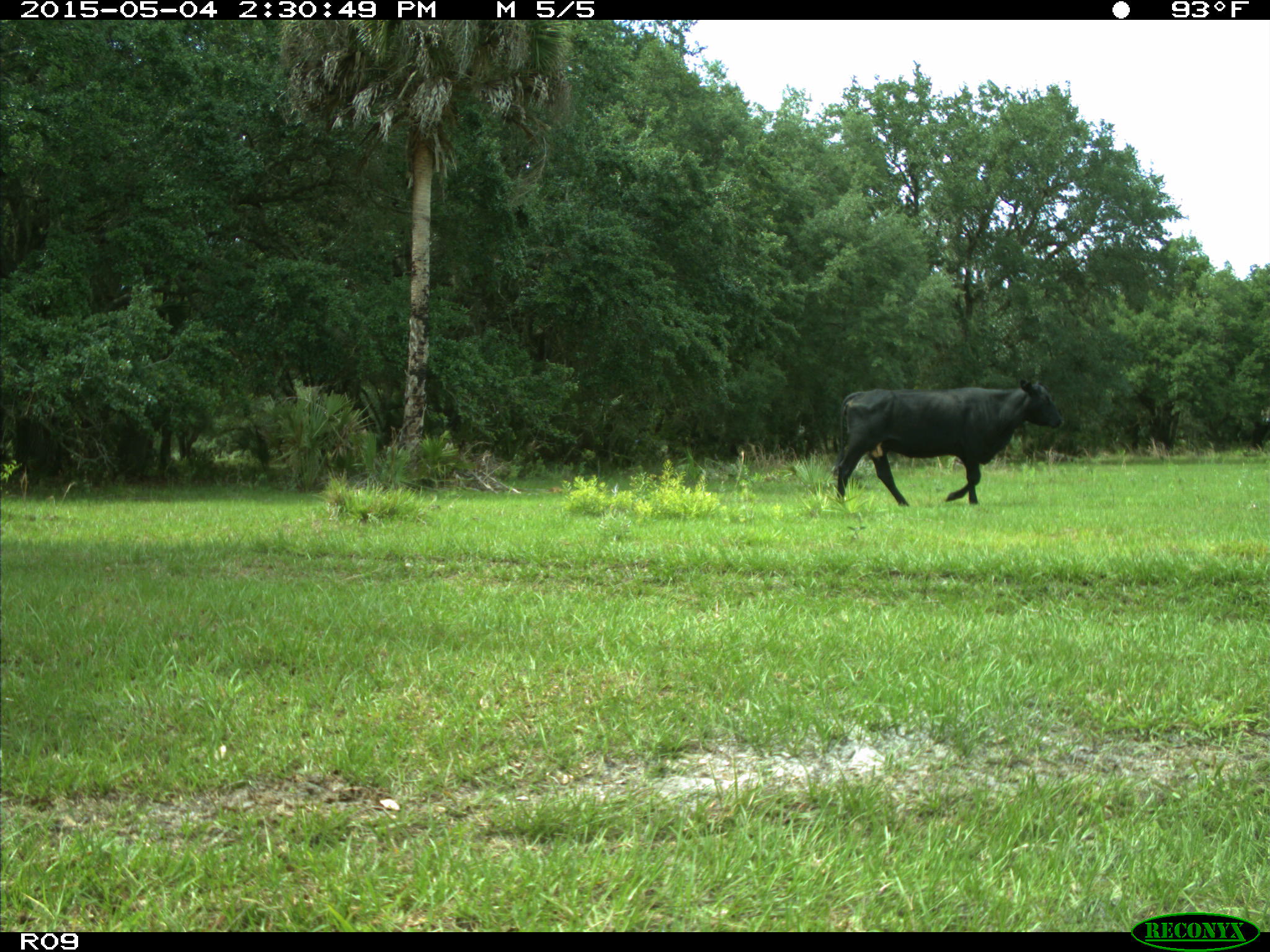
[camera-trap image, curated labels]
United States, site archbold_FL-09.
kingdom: Animalia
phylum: Chordata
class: Mammalia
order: Artiodactyla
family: Bovidae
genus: Bos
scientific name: Bos taurus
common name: domestic cow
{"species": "Bos taurus (domestic cow)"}